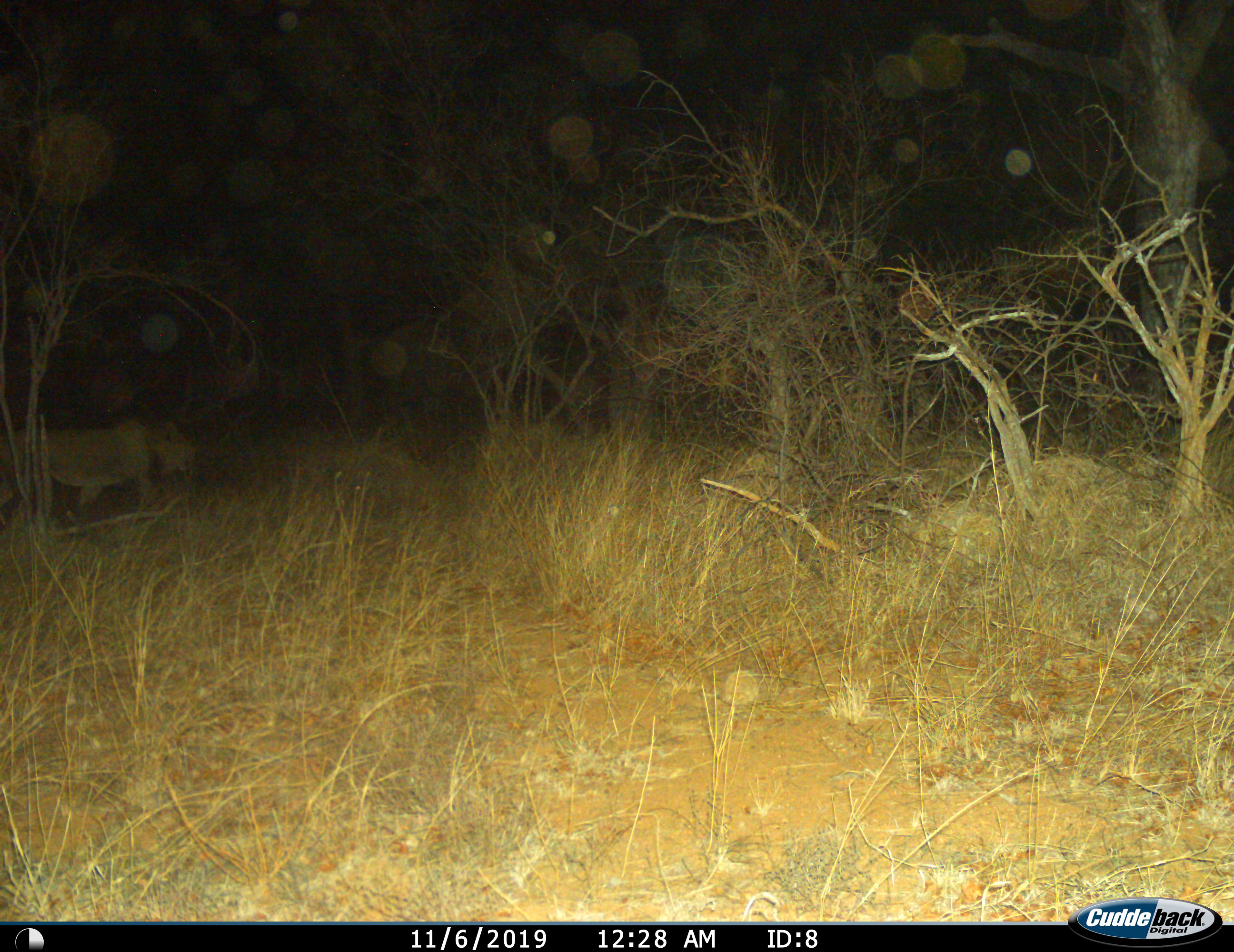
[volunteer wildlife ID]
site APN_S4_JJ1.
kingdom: Animalia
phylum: Chordata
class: Mammalia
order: Carnivora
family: Felidae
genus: Panthera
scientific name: Panthera leo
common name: lion male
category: lionmale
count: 1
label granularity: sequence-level